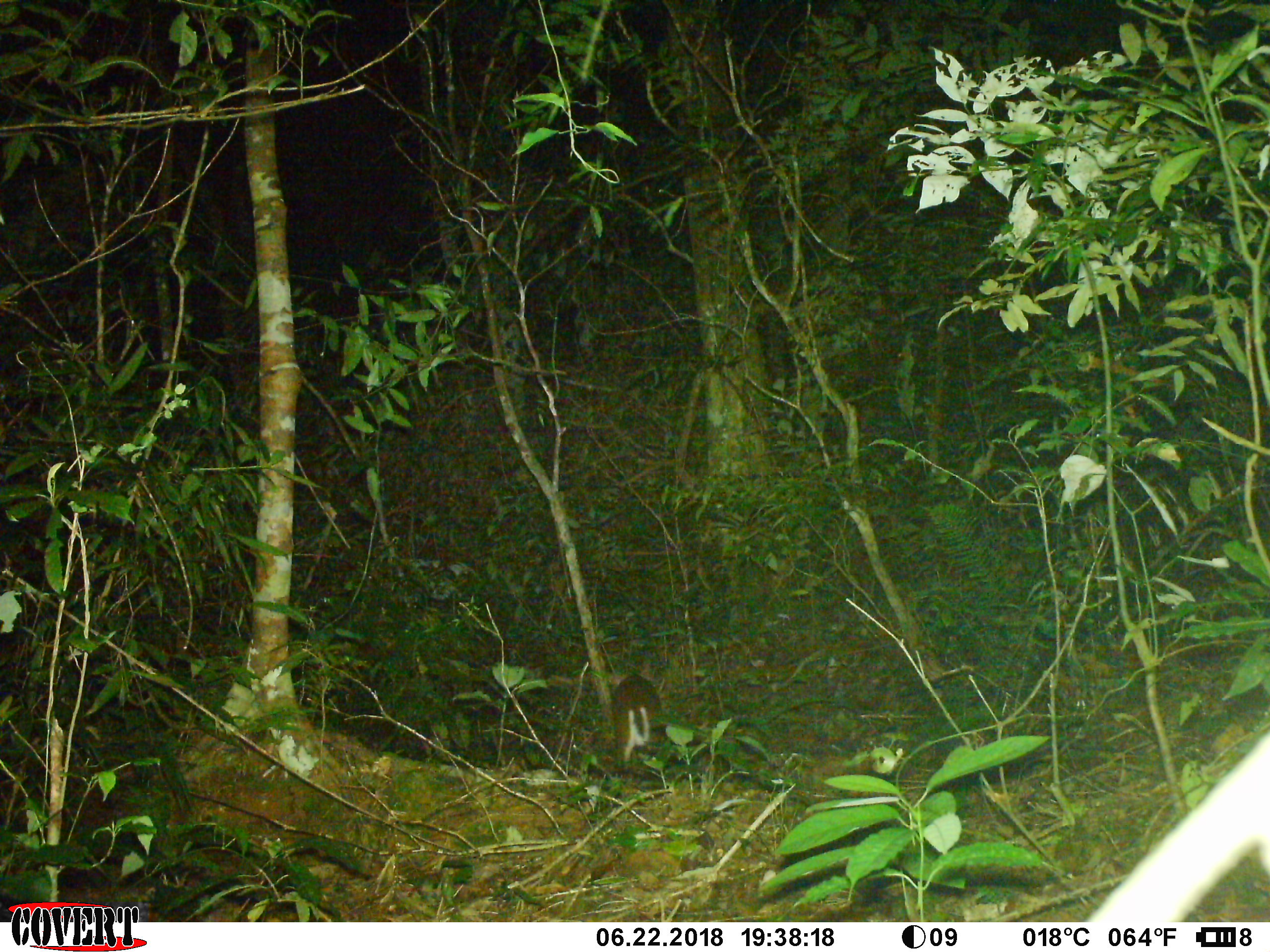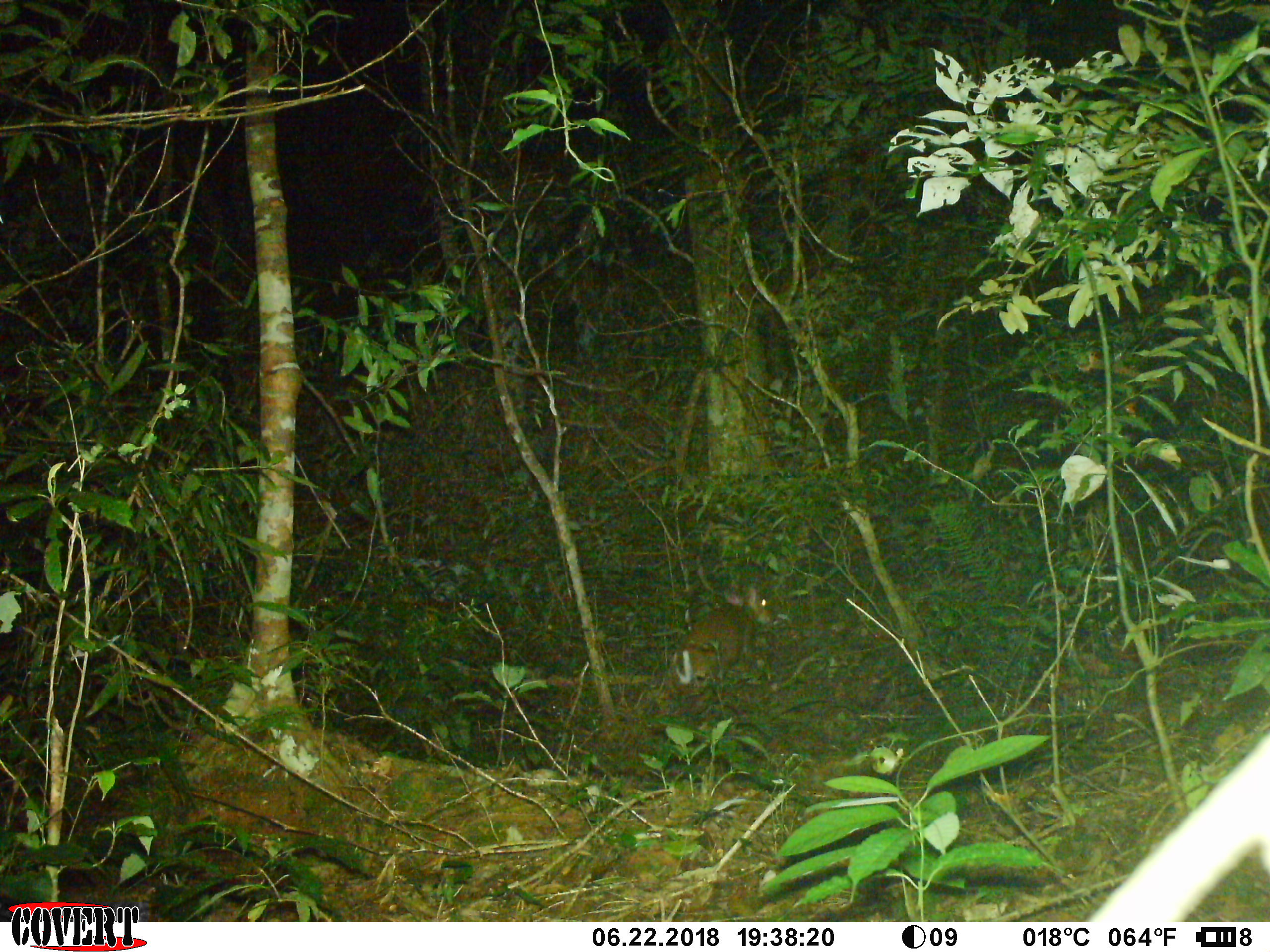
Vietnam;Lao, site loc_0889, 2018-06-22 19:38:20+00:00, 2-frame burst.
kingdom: Animalia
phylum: Chordata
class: Mammalia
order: Artiodactyla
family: Cervidae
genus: Muntiacus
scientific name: Muntiacus rooseveltorum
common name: roosevelt's muntjac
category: roosevelts muntjac group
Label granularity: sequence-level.